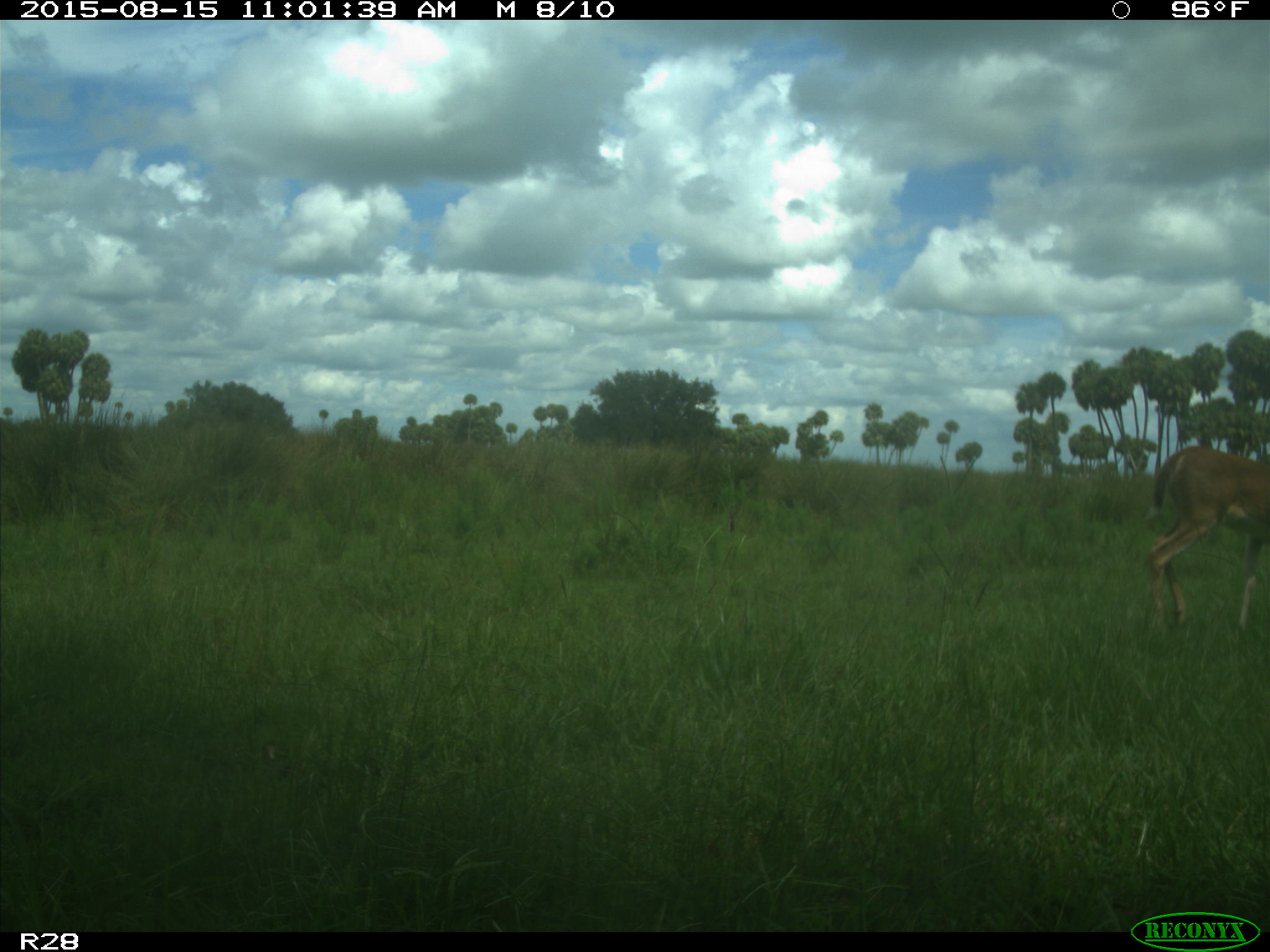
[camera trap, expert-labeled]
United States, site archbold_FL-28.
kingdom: Animalia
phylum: Chordata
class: Mammalia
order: Artiodactyla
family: Cervidae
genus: Odocoileus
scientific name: Odocoileus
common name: deer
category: unidentified deer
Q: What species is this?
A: Unidentified deer (deer) (Odocoileus).